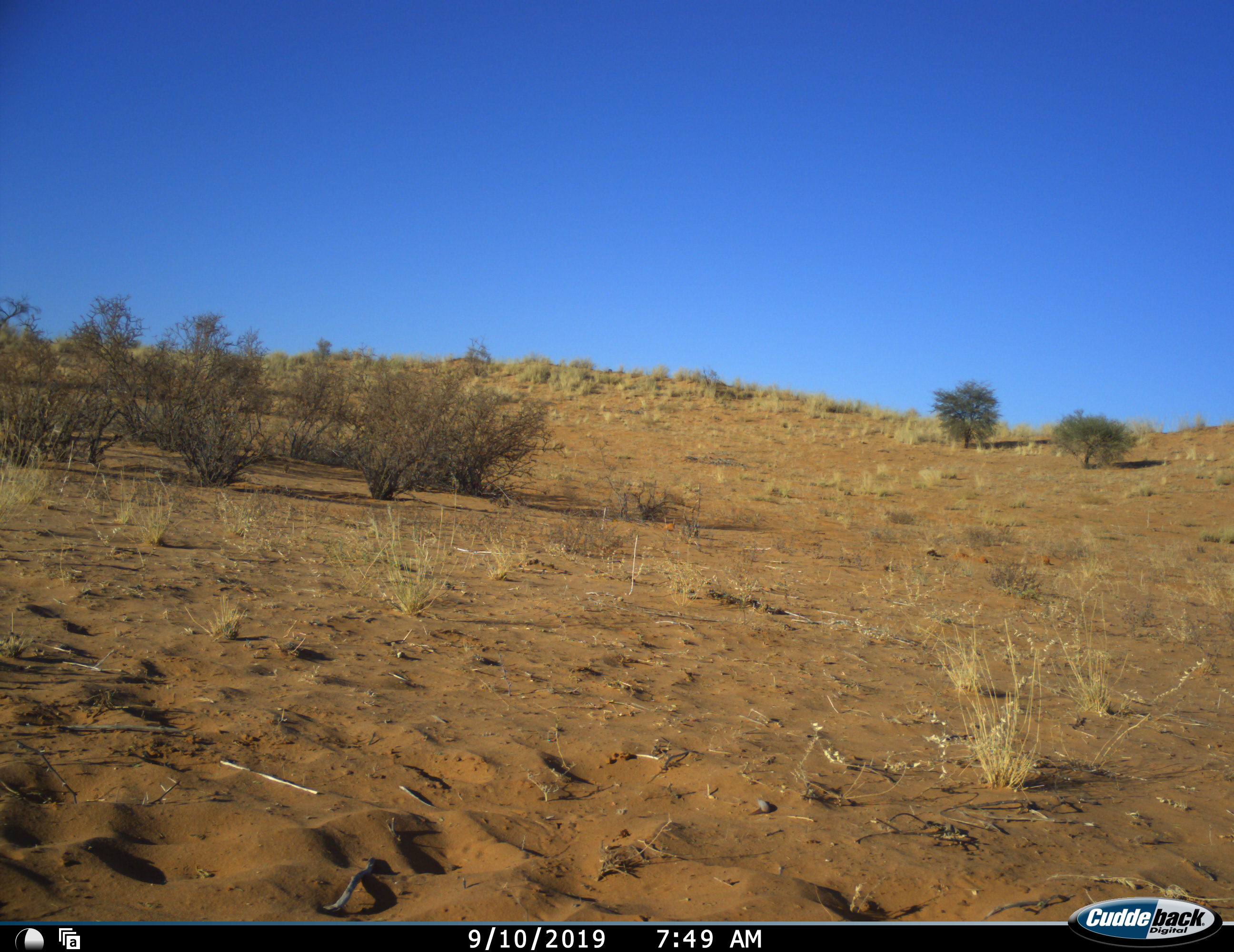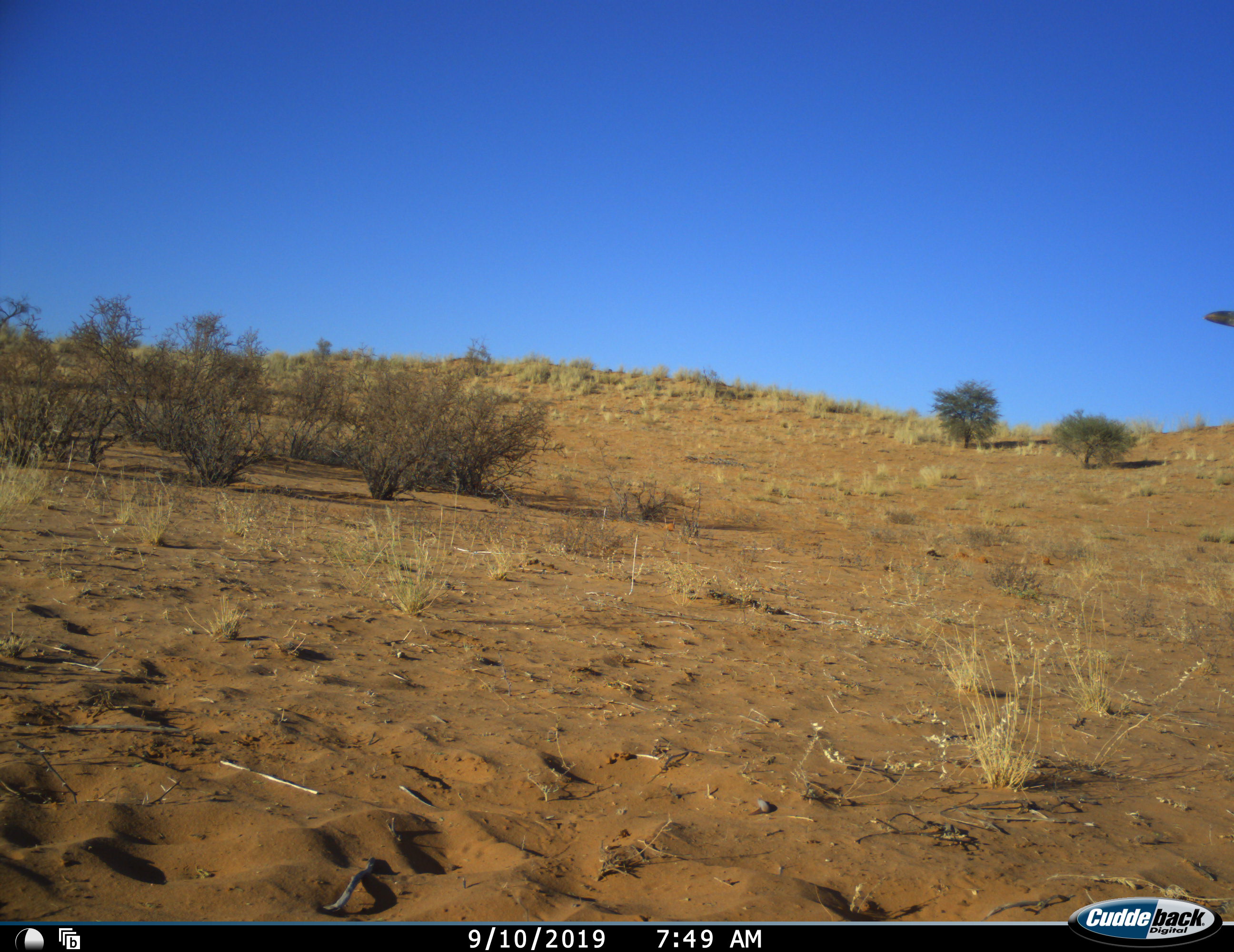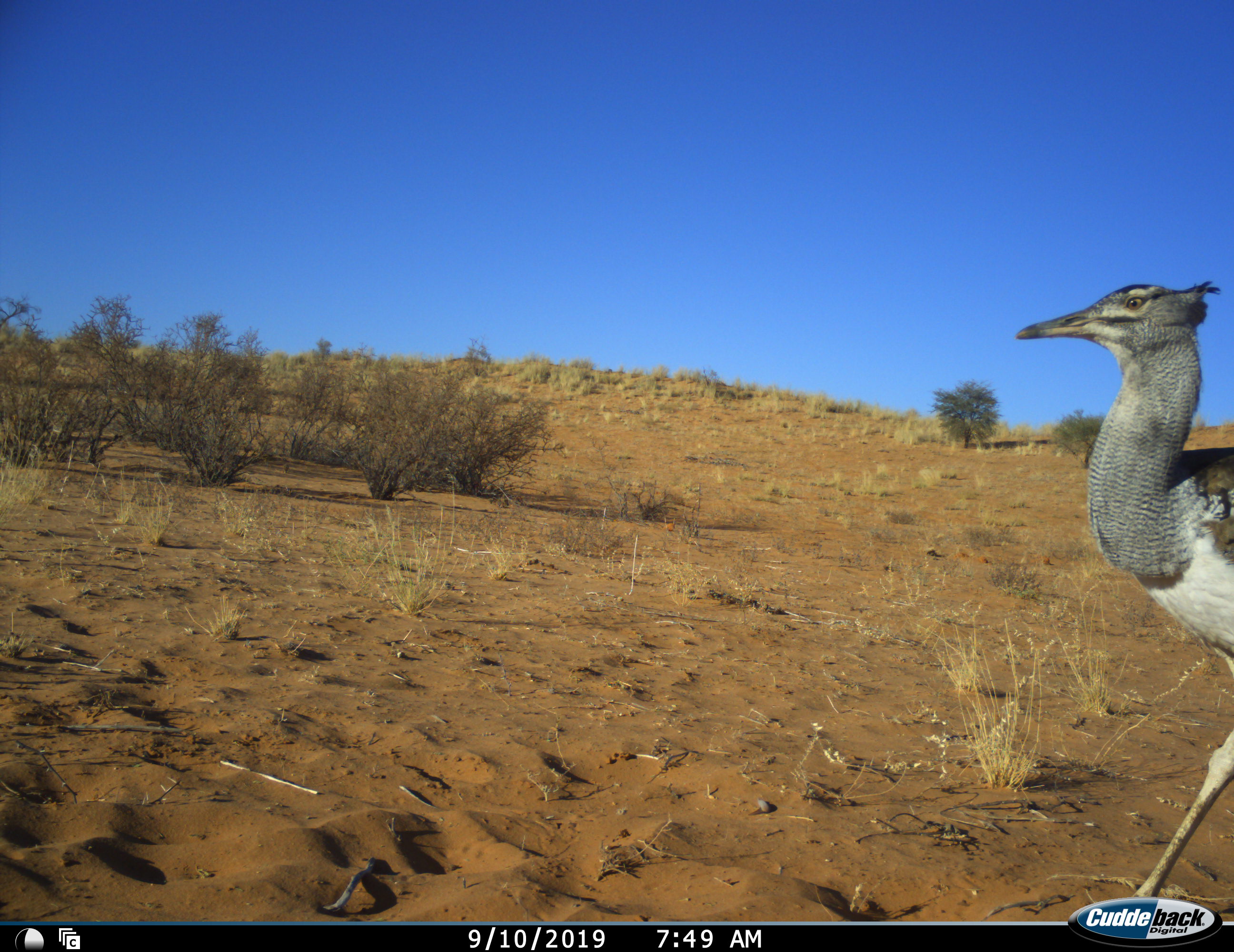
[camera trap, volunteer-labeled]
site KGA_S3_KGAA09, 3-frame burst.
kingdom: Animalia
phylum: Chordata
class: Aves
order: Otidiformes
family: Otididae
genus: Ardeotis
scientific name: Ardeotis kori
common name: kori bustard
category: bustardkori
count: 1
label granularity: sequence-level